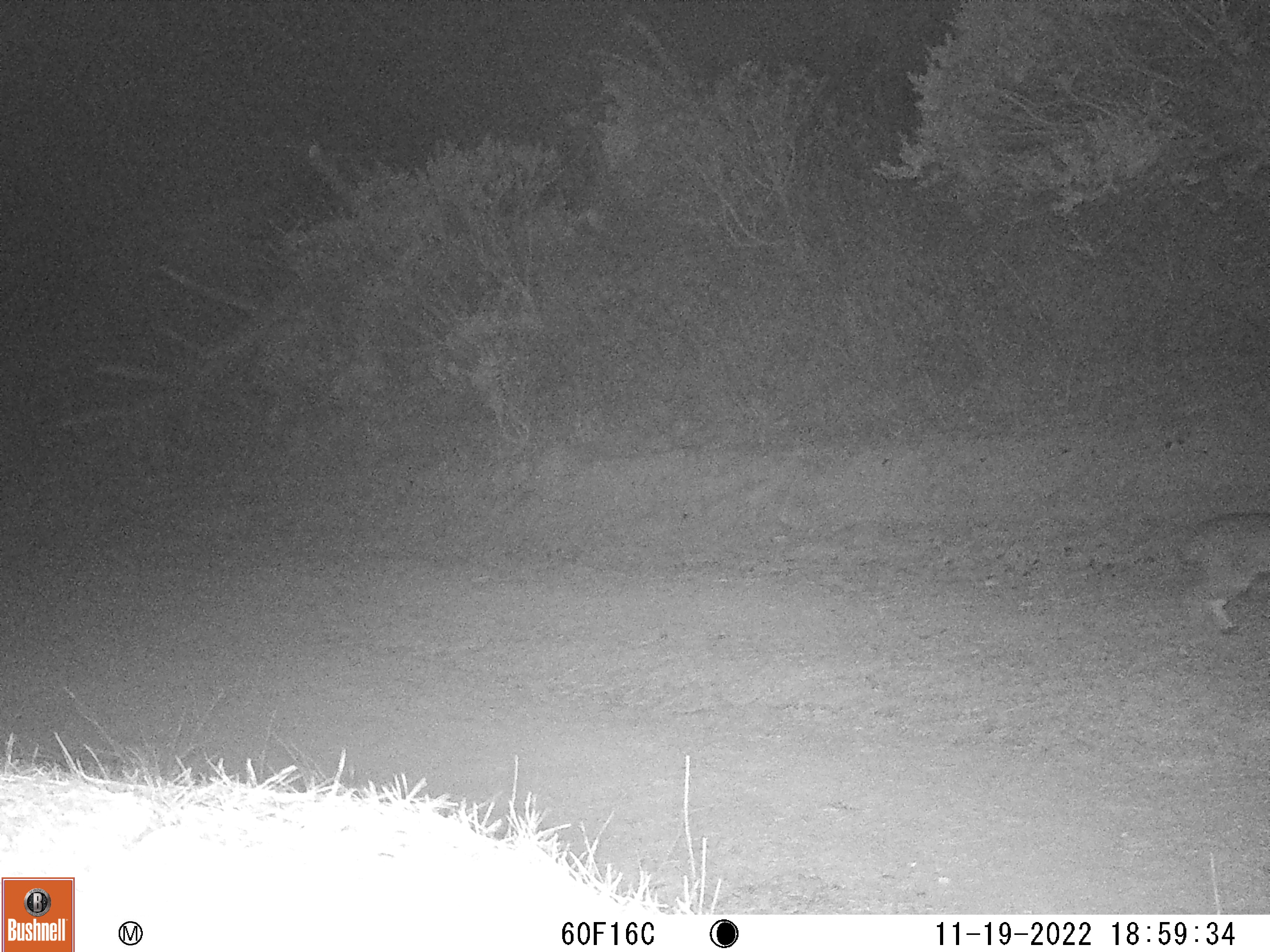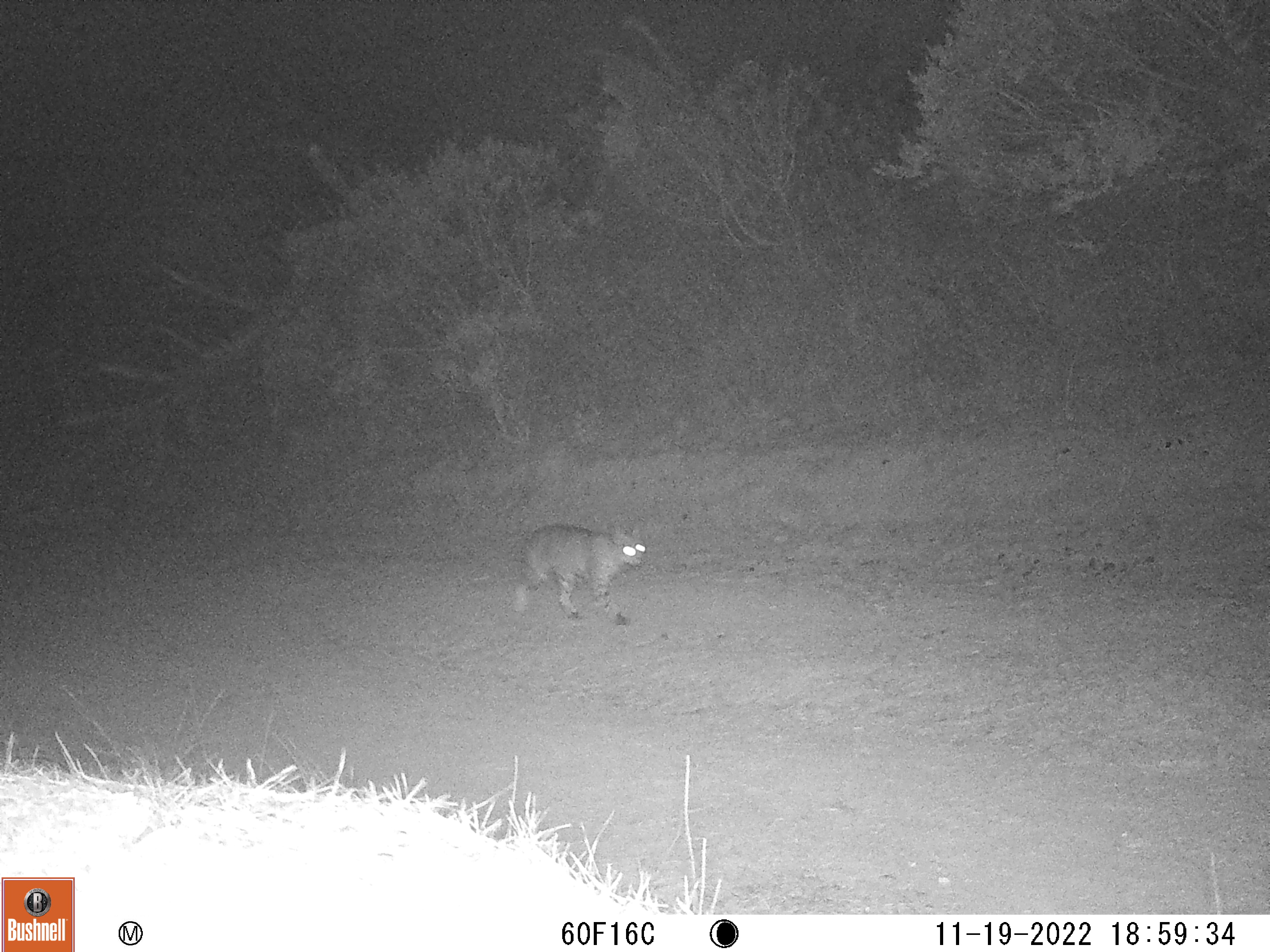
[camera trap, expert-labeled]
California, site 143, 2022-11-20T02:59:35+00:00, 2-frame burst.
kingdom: Animalia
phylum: Chordata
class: Mammalia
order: Carnivora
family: Felidae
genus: Lynx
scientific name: Lynx rufus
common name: bobcat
Bobcat (Lynx rufus).